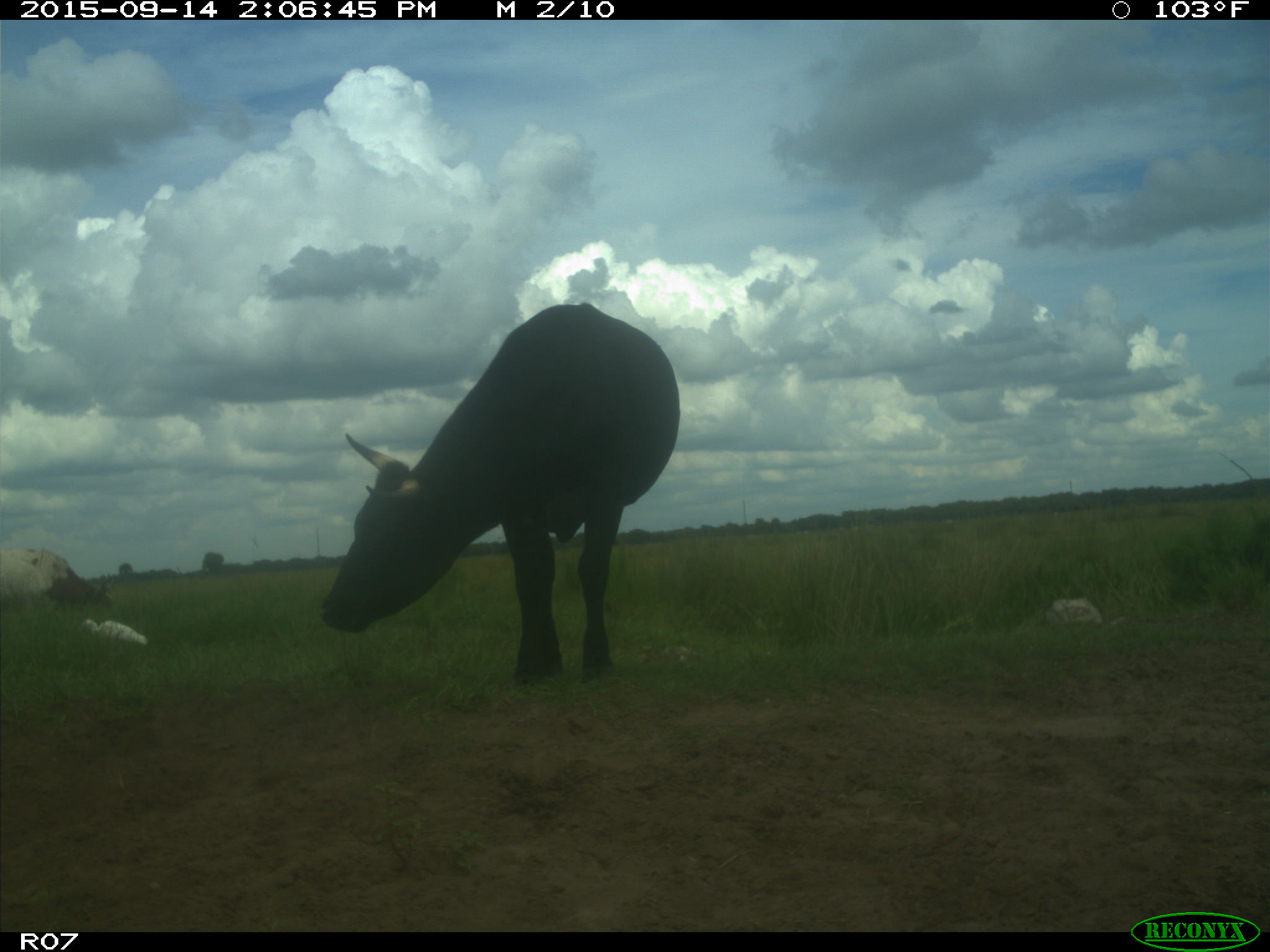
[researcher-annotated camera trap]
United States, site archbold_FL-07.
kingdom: Animalia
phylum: Chordata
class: Mammalia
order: Artiodactyla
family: Bovidae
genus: Bos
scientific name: Bos taurus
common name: domestic cow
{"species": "Bos taurus (domestic cow)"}